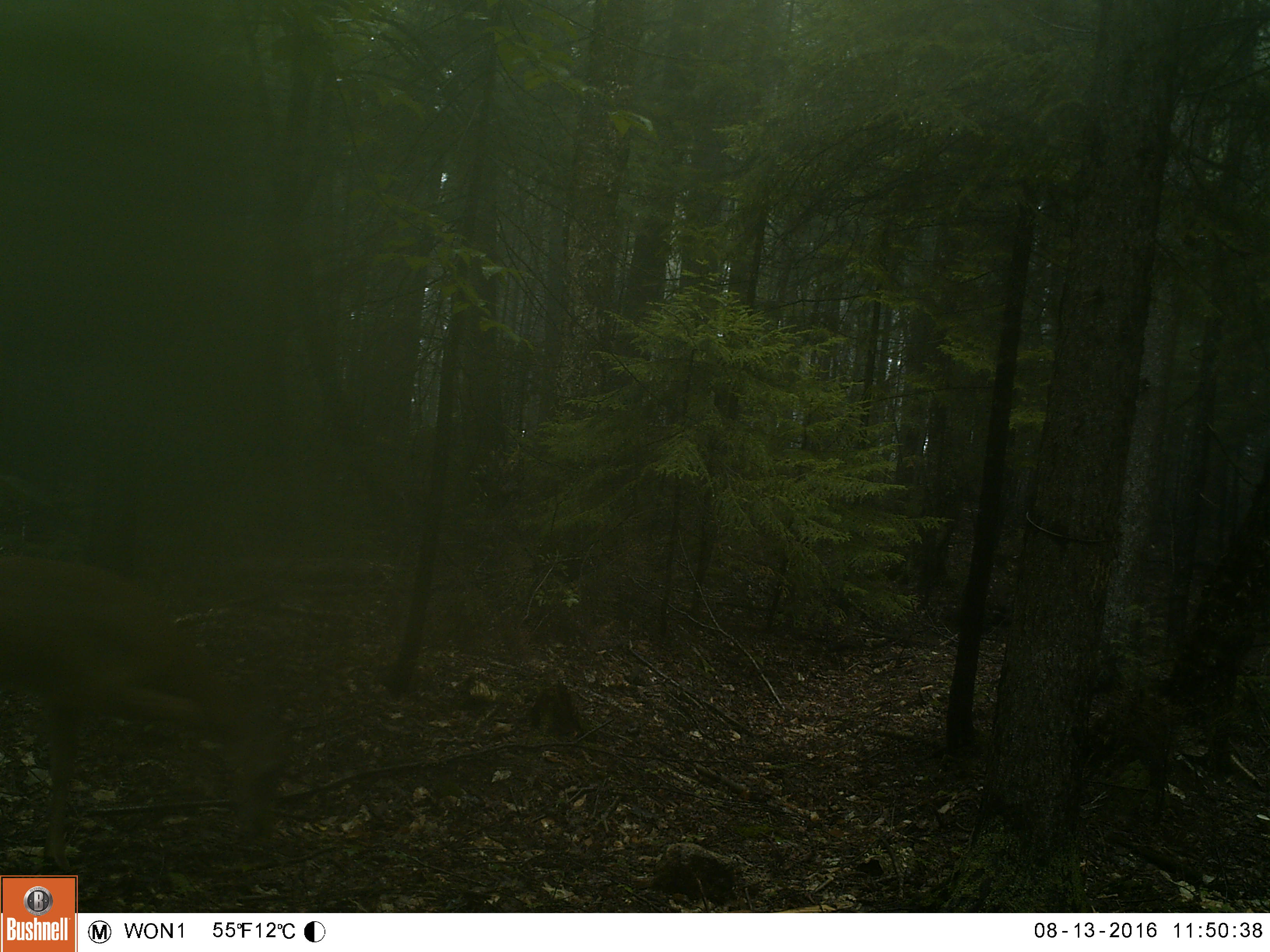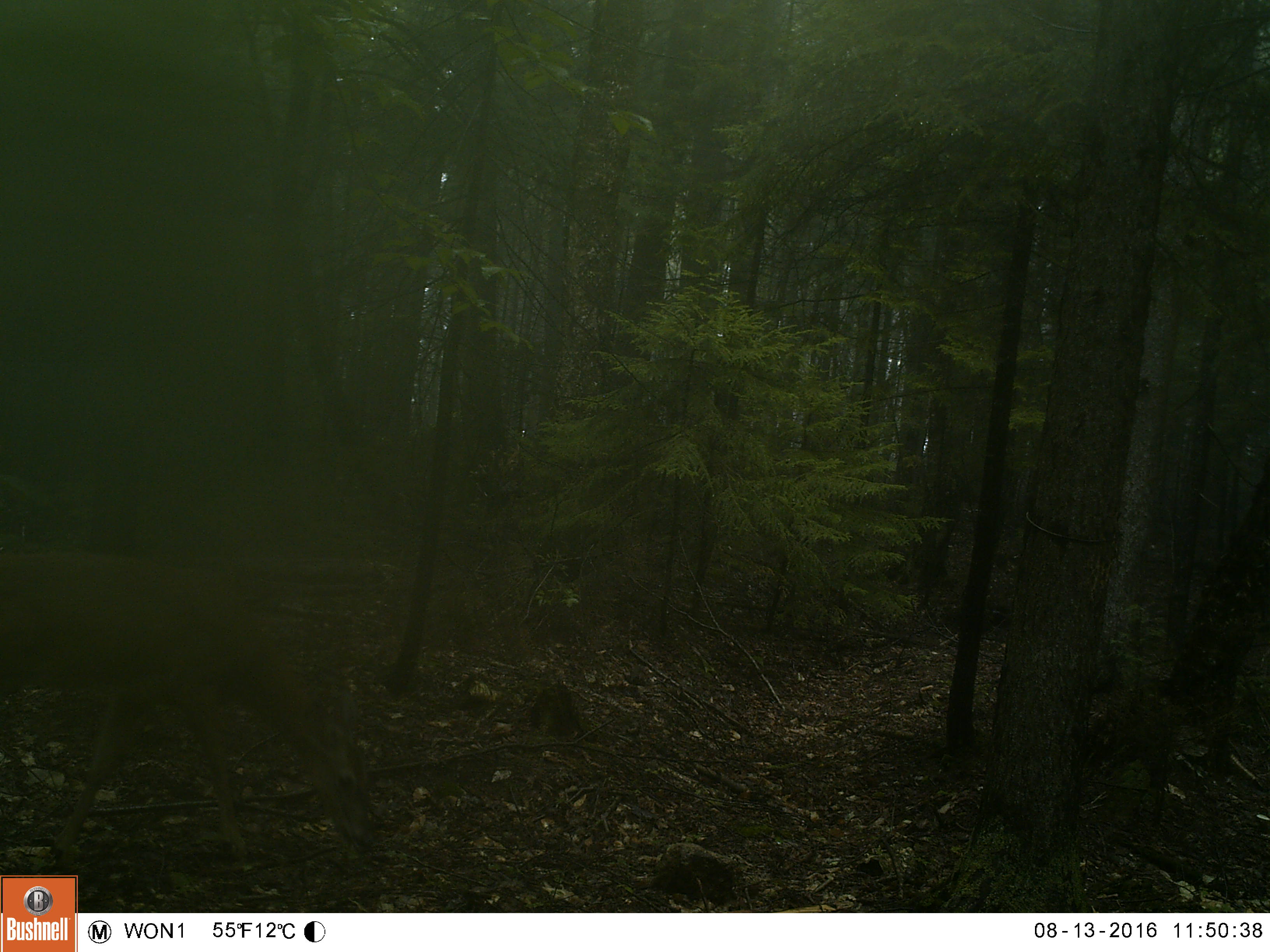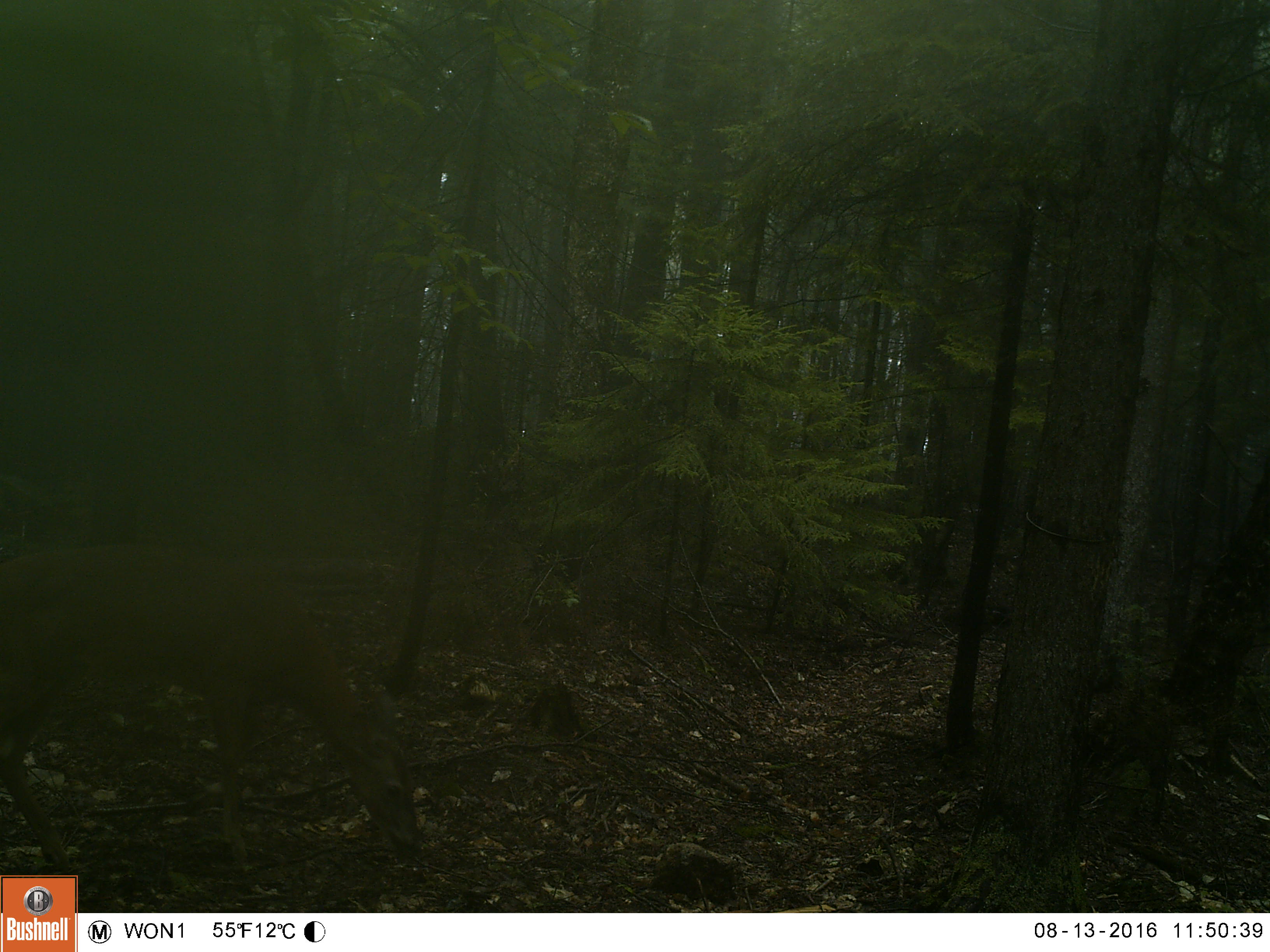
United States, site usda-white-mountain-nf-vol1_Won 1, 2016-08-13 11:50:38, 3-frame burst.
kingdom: Animalia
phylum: Chordata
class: Mammalia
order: Artiodactyla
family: Cervidae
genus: Odocoileus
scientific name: Odocoileus virginianus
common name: white-tailed deer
White-tailed deer (Odocoileus virginianus).